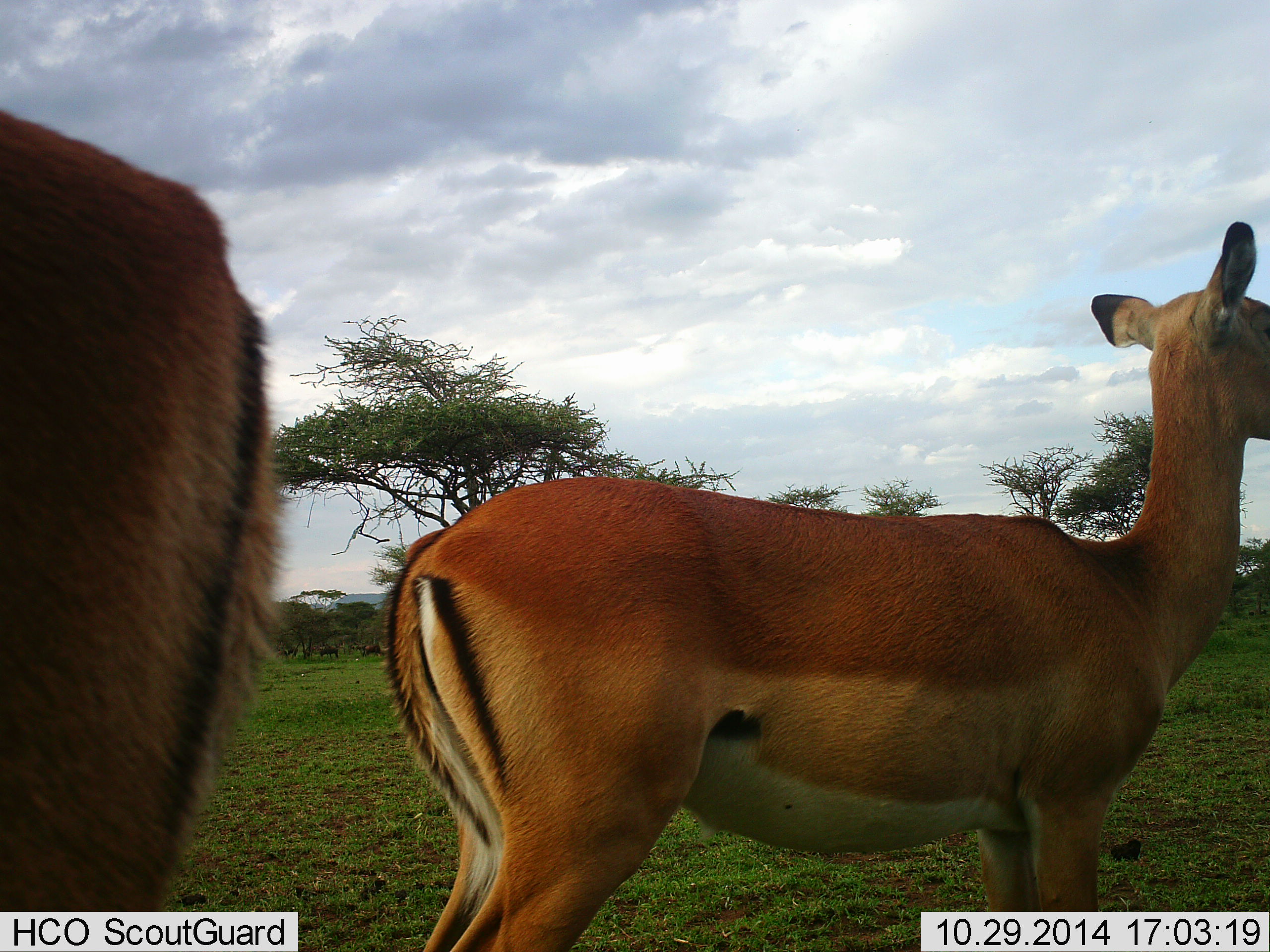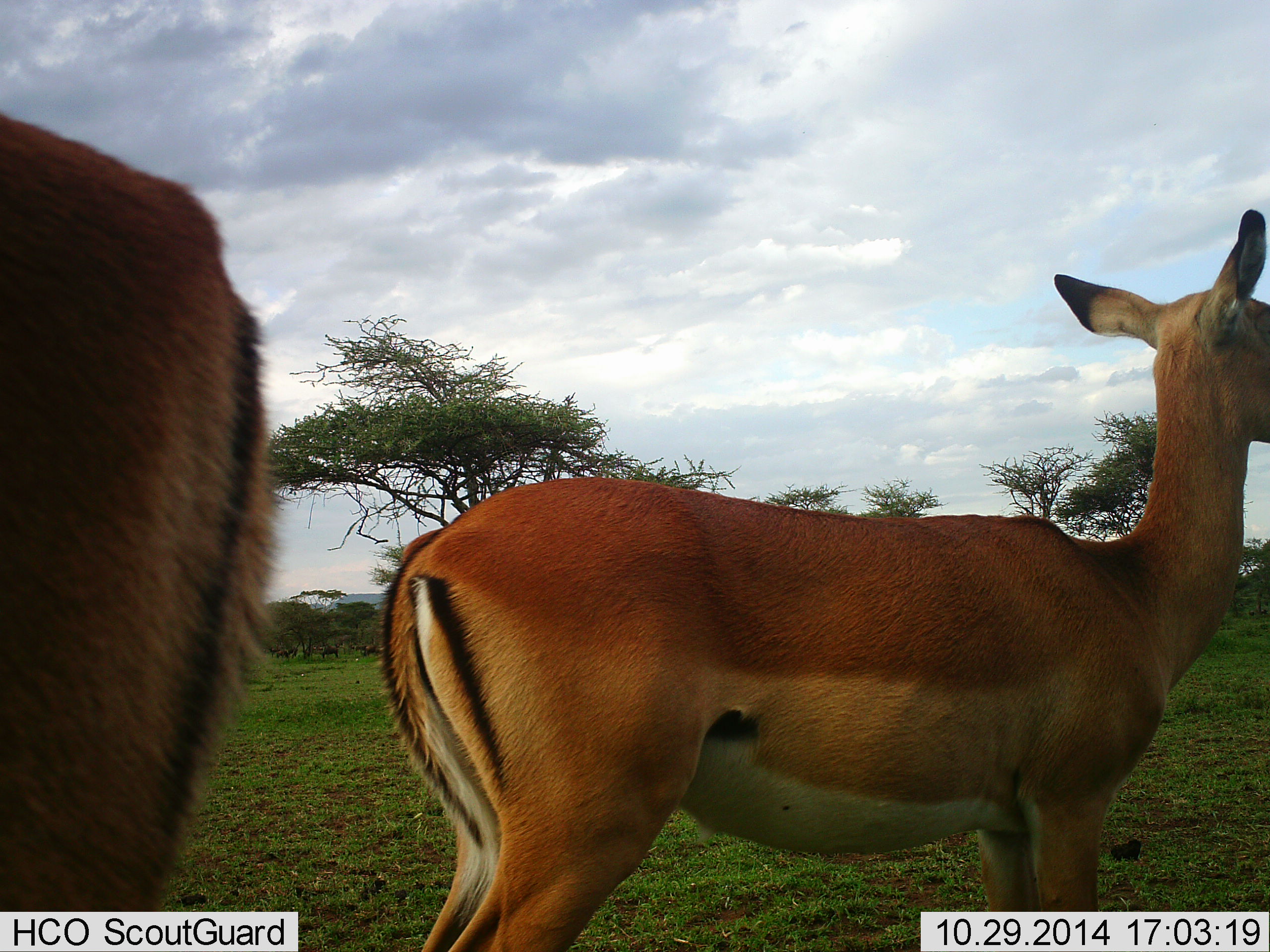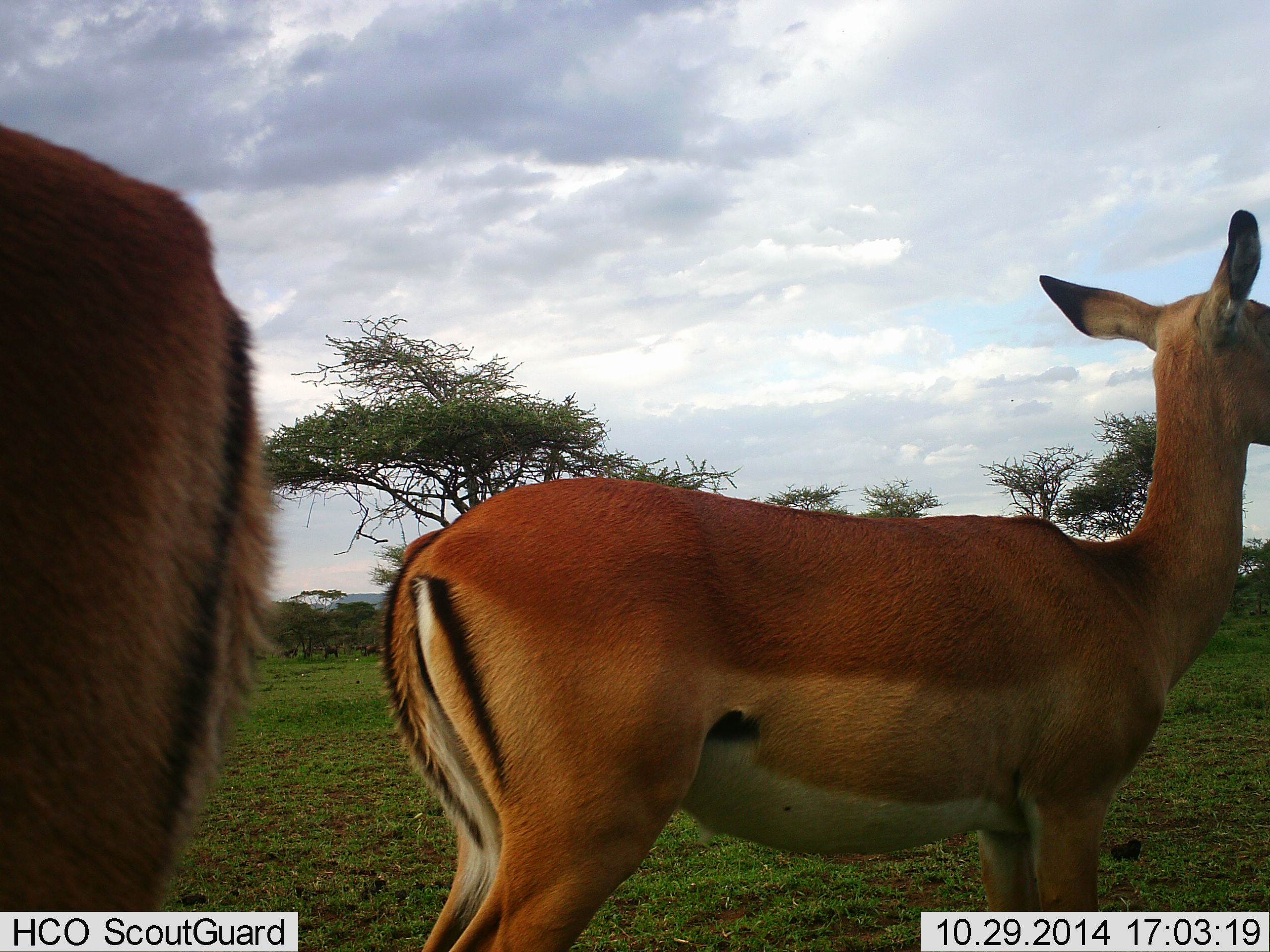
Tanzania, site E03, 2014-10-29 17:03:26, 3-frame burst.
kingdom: Animalia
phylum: Chordata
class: Mammalia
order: Artiodactyla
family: Bovidae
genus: Aepyceros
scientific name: Aepyceros melampus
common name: impala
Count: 2.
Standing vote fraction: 100%.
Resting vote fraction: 0%.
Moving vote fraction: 0%.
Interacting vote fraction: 0%.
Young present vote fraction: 0%.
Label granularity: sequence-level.